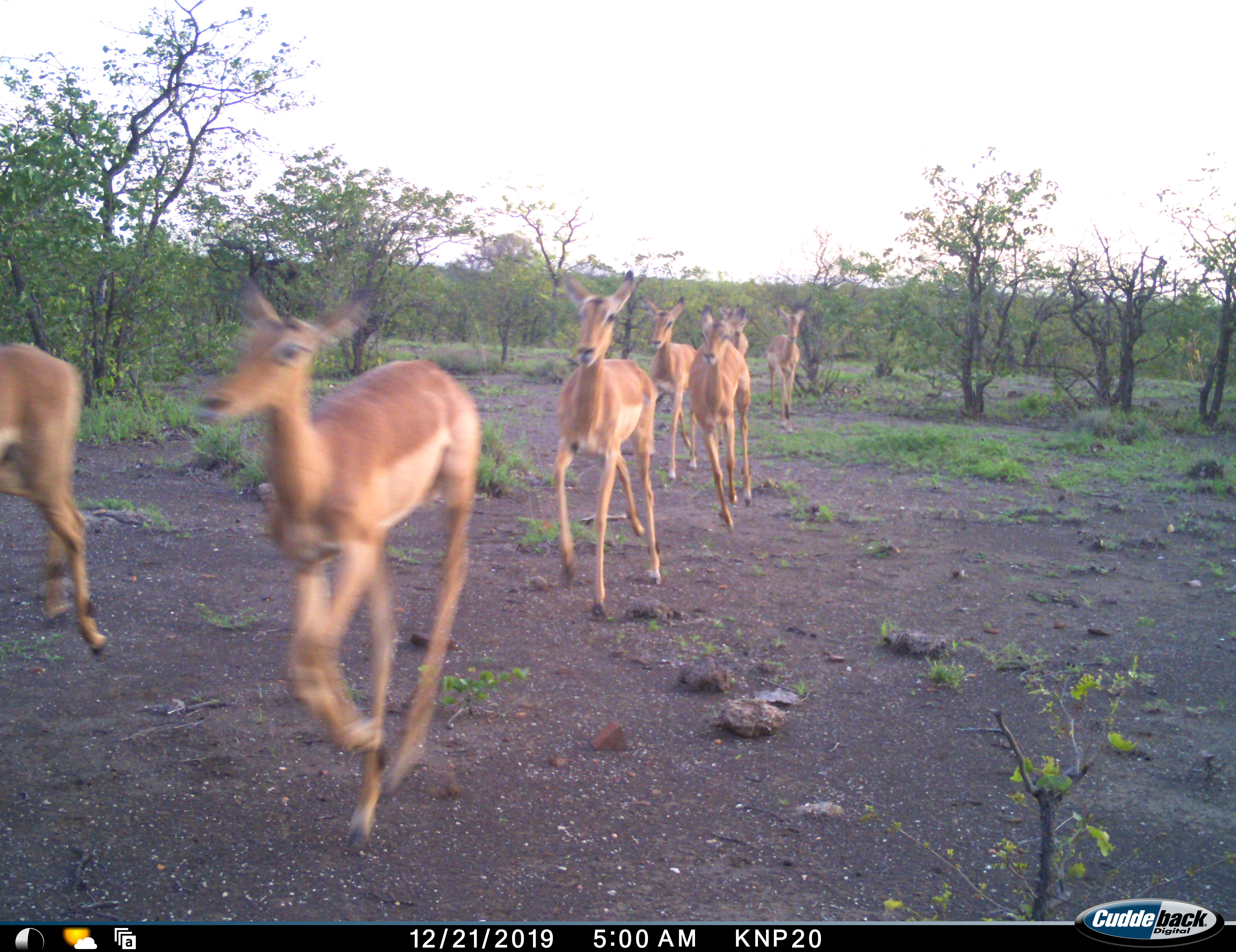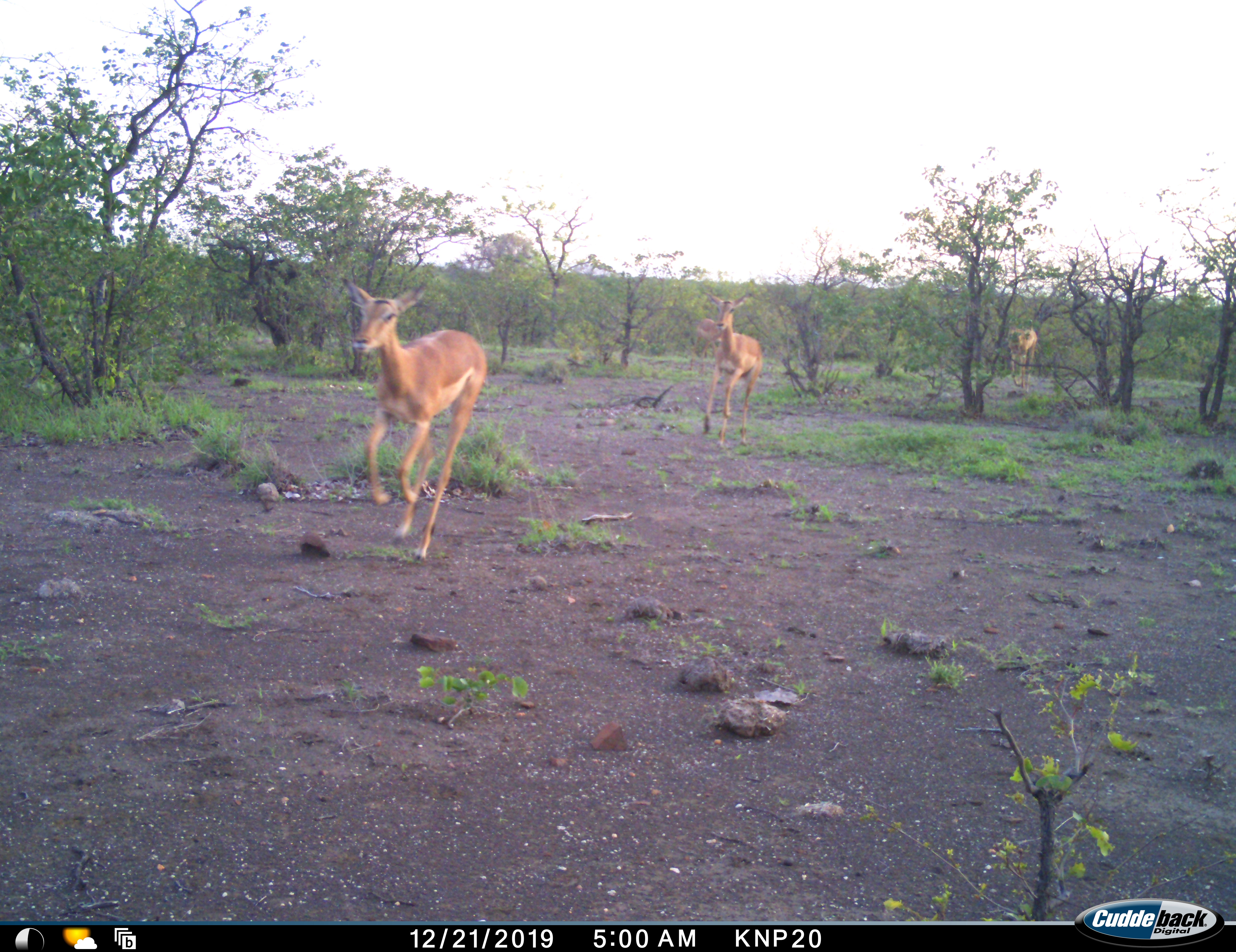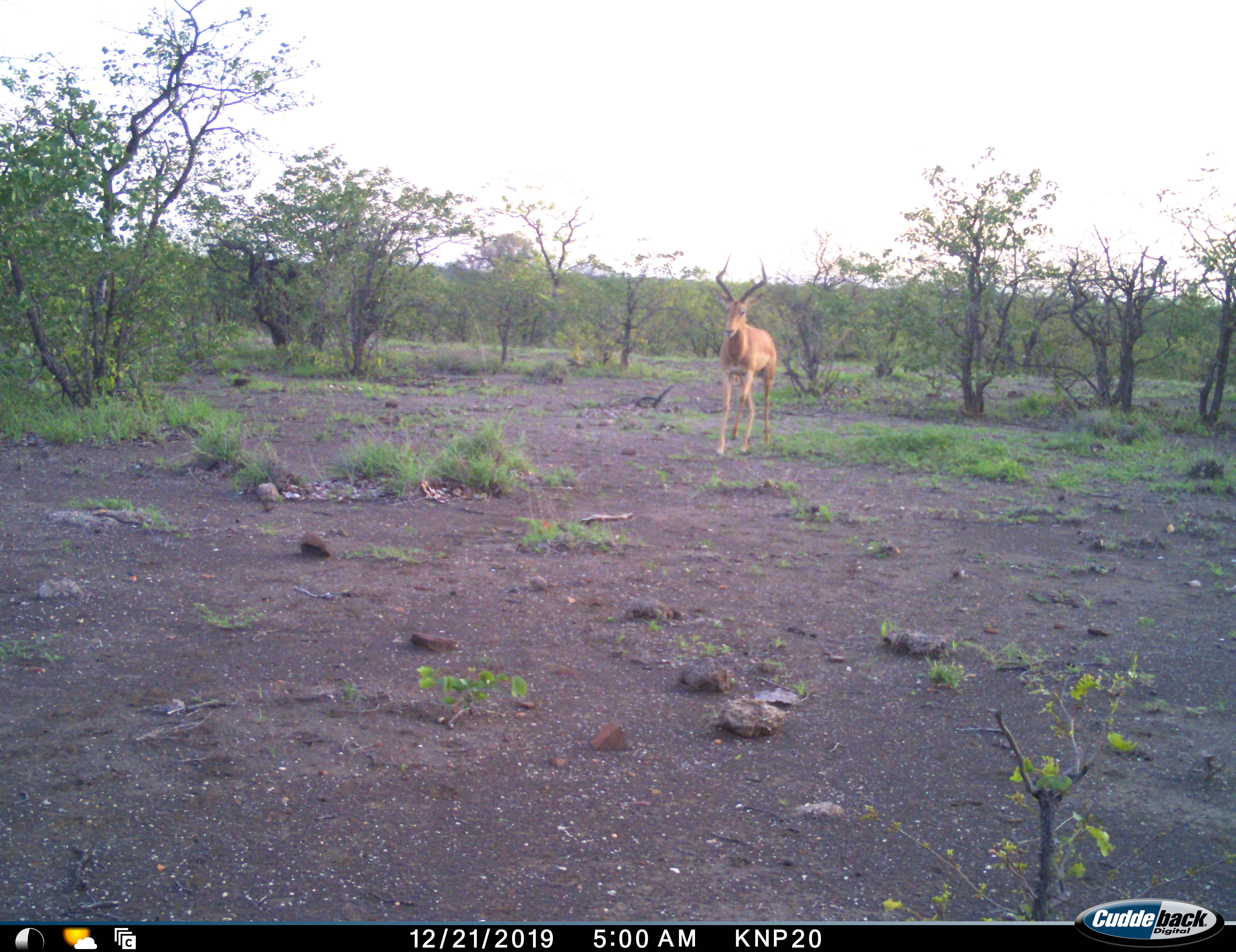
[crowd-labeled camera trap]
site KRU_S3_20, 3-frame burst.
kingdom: Animalia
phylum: Chordata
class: Mammalia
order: Artiodactyla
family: Bovidae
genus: Aepyceros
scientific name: Aepyceros melampus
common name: impala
Impala (Aepyceros melampus), count 8. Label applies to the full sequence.